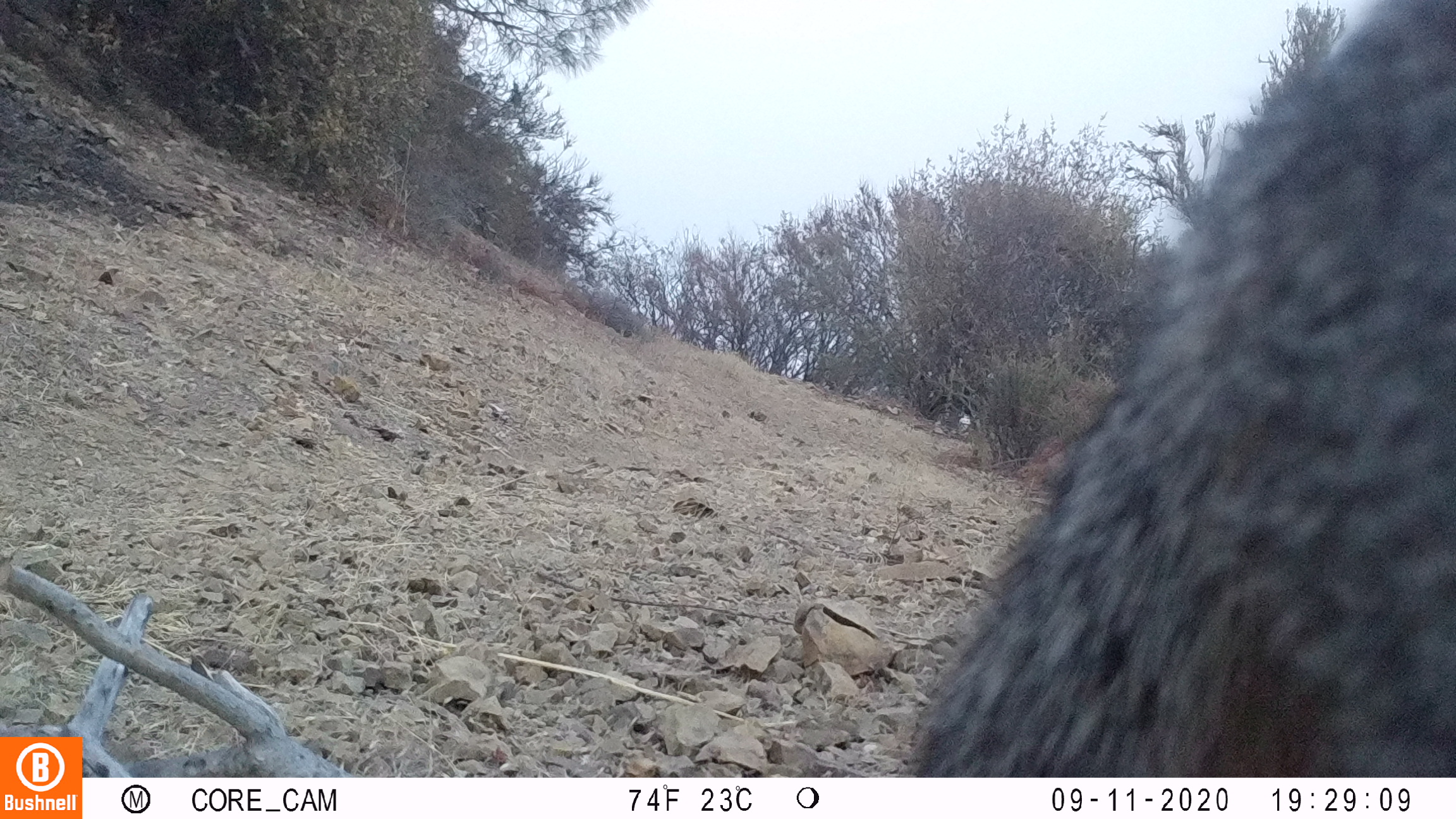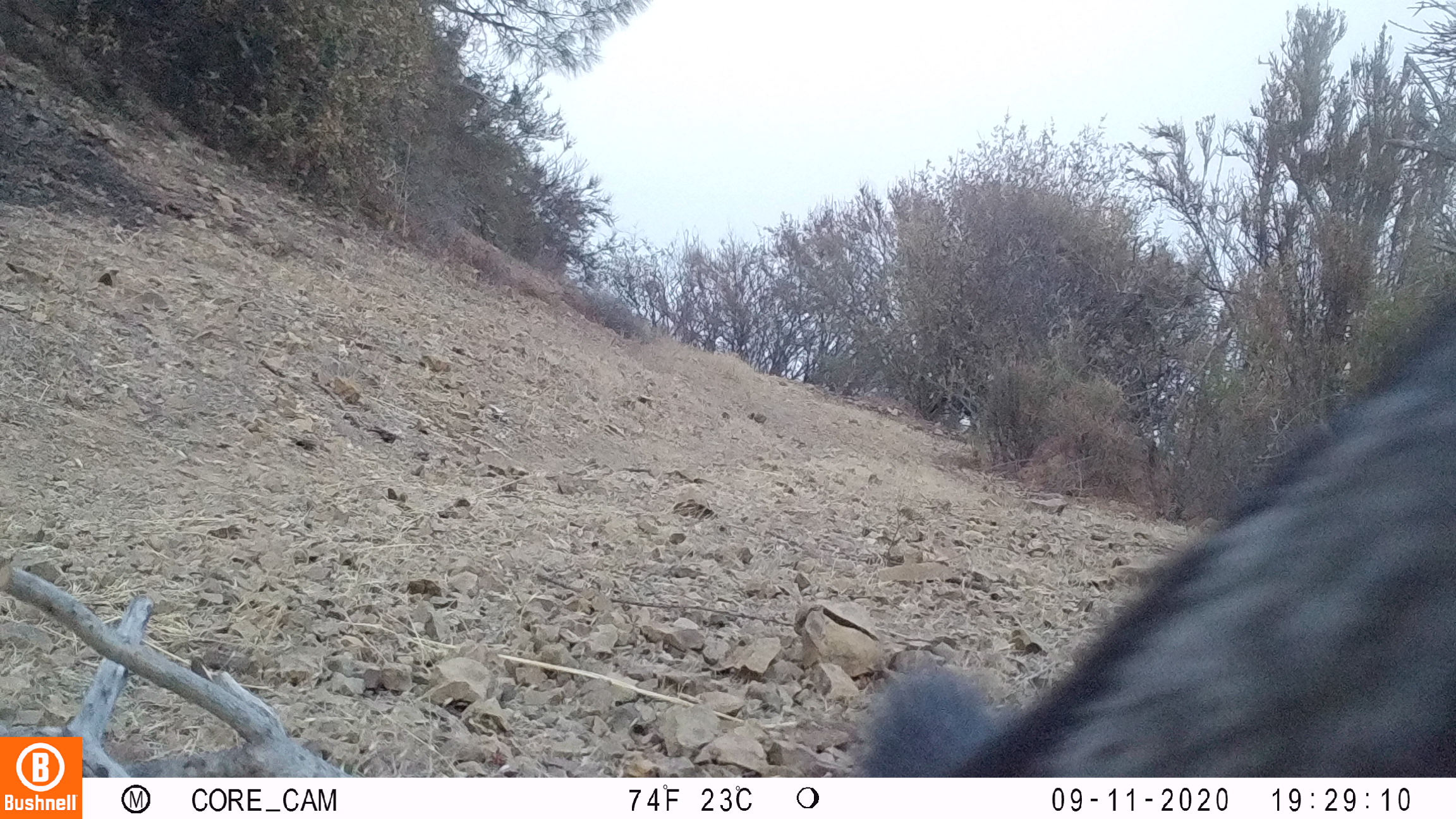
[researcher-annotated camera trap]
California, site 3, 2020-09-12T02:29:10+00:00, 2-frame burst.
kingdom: Animalia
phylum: Chordata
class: Mammalia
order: Carnivora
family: Canidae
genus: Urocyon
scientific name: Urocyon cinereoargenteus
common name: gray fox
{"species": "gray fox (Urocyon cinereoargenteus)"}